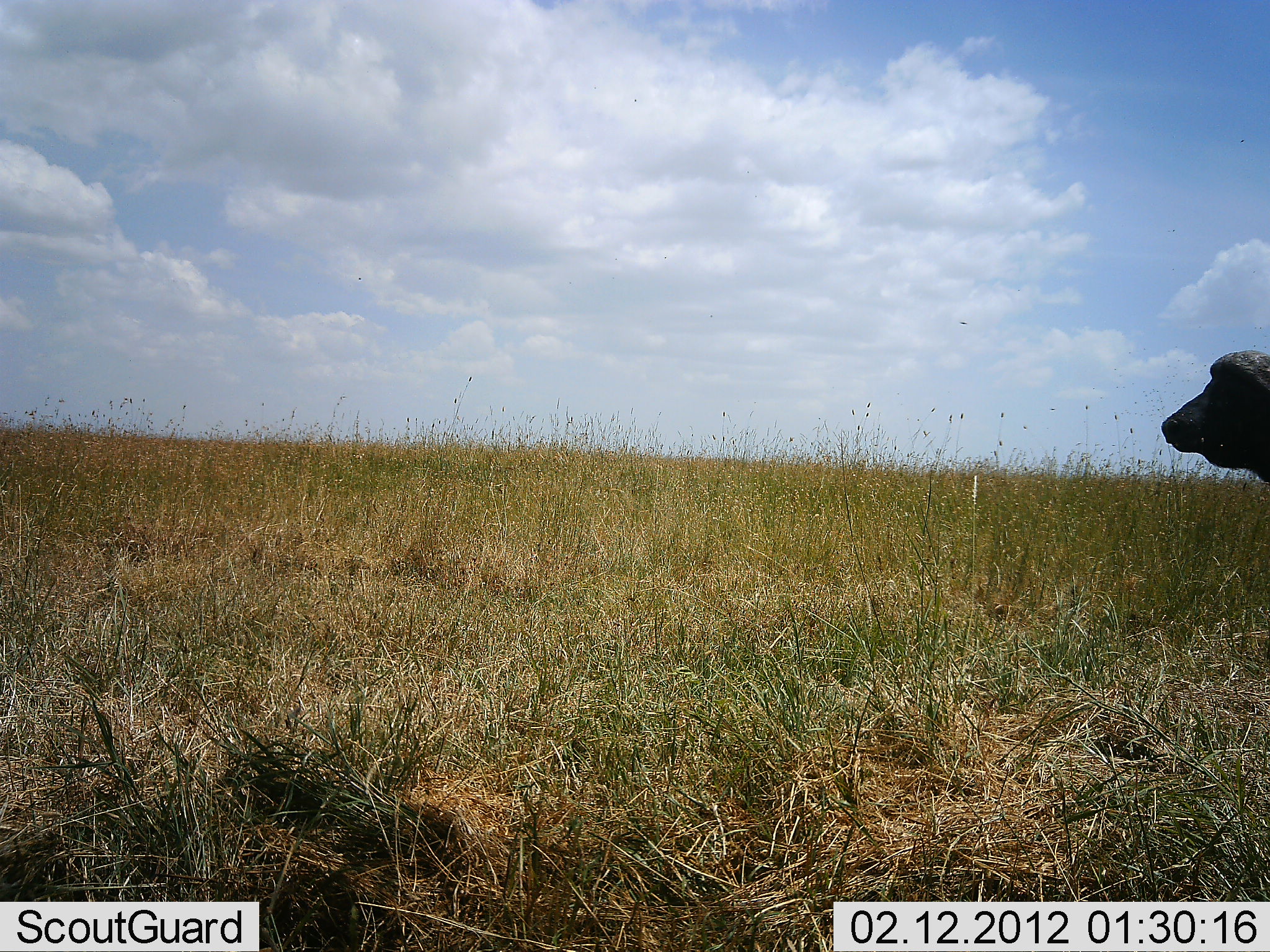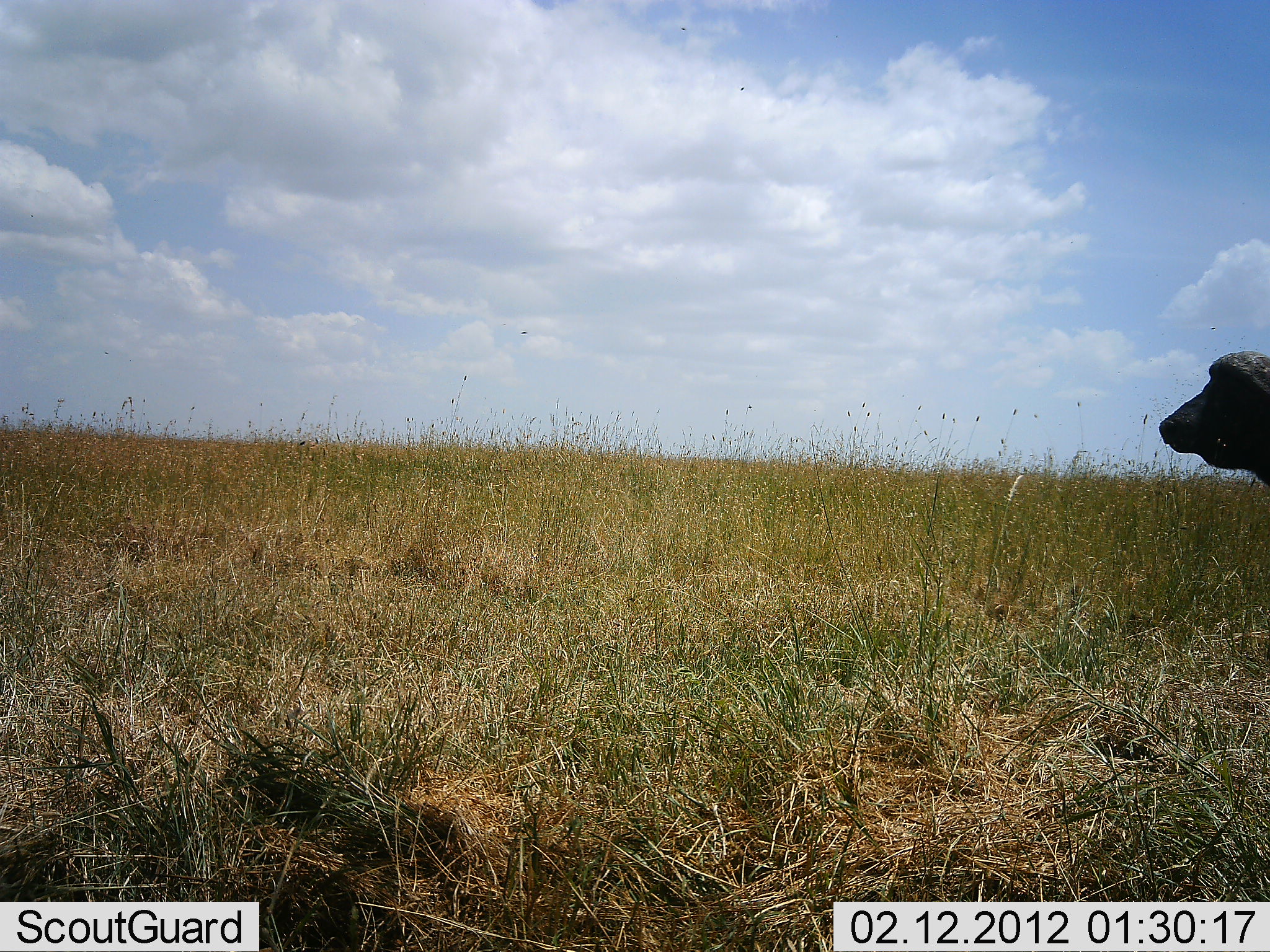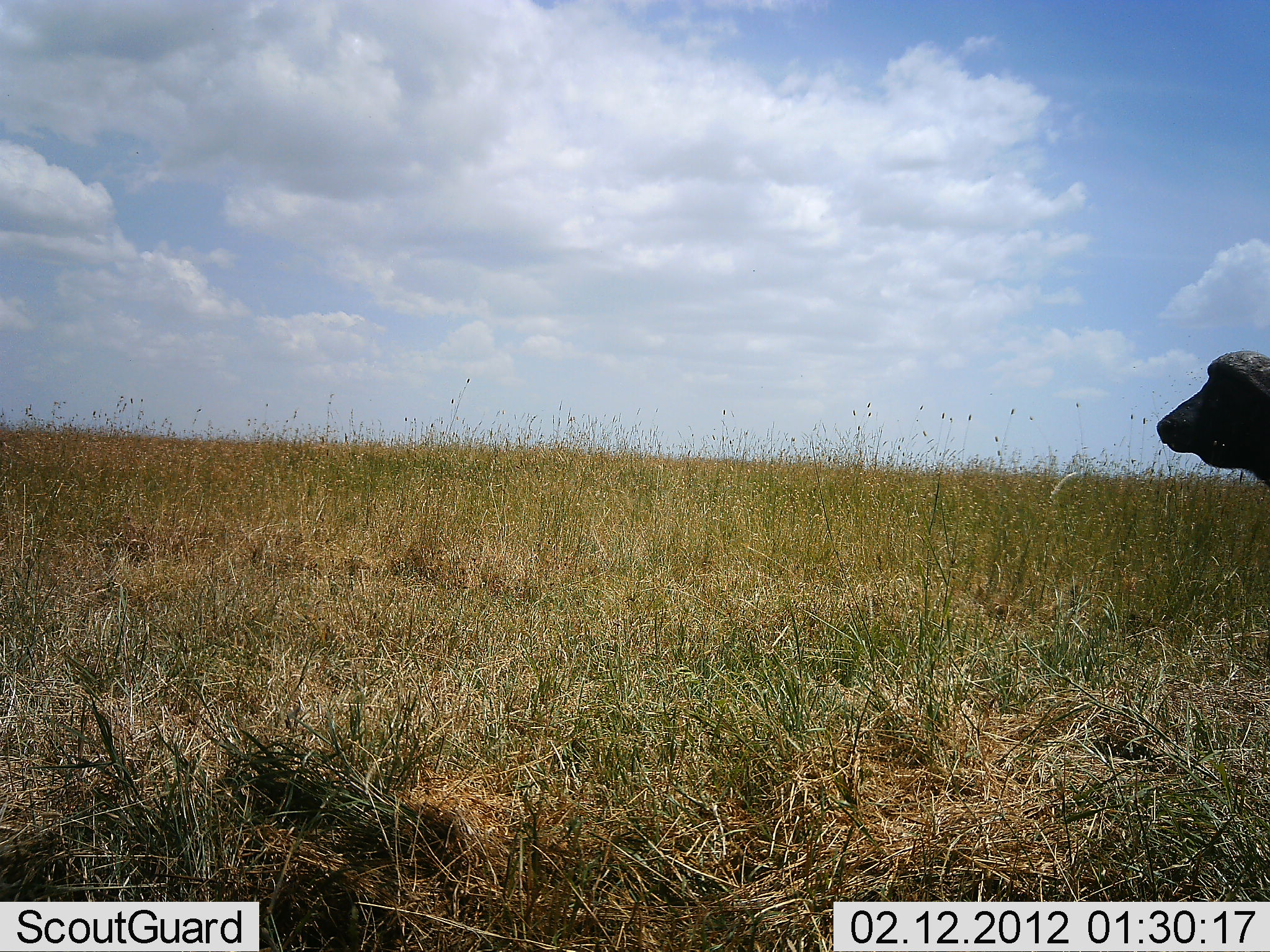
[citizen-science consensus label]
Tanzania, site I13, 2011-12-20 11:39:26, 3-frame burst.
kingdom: Animalia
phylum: Chordata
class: Mammalia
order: Artiodactyla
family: Bovidae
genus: Syncerus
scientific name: Syncerus caffer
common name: cape buffalo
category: buffalo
Buffalo (cape buffalo) (Syncerus caffer), count 1. Behavior (volunteer vote fractions): standing 86%, resting 0%, moving 14%, interacting 0%. Young present (vote fraction): 0%. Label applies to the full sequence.